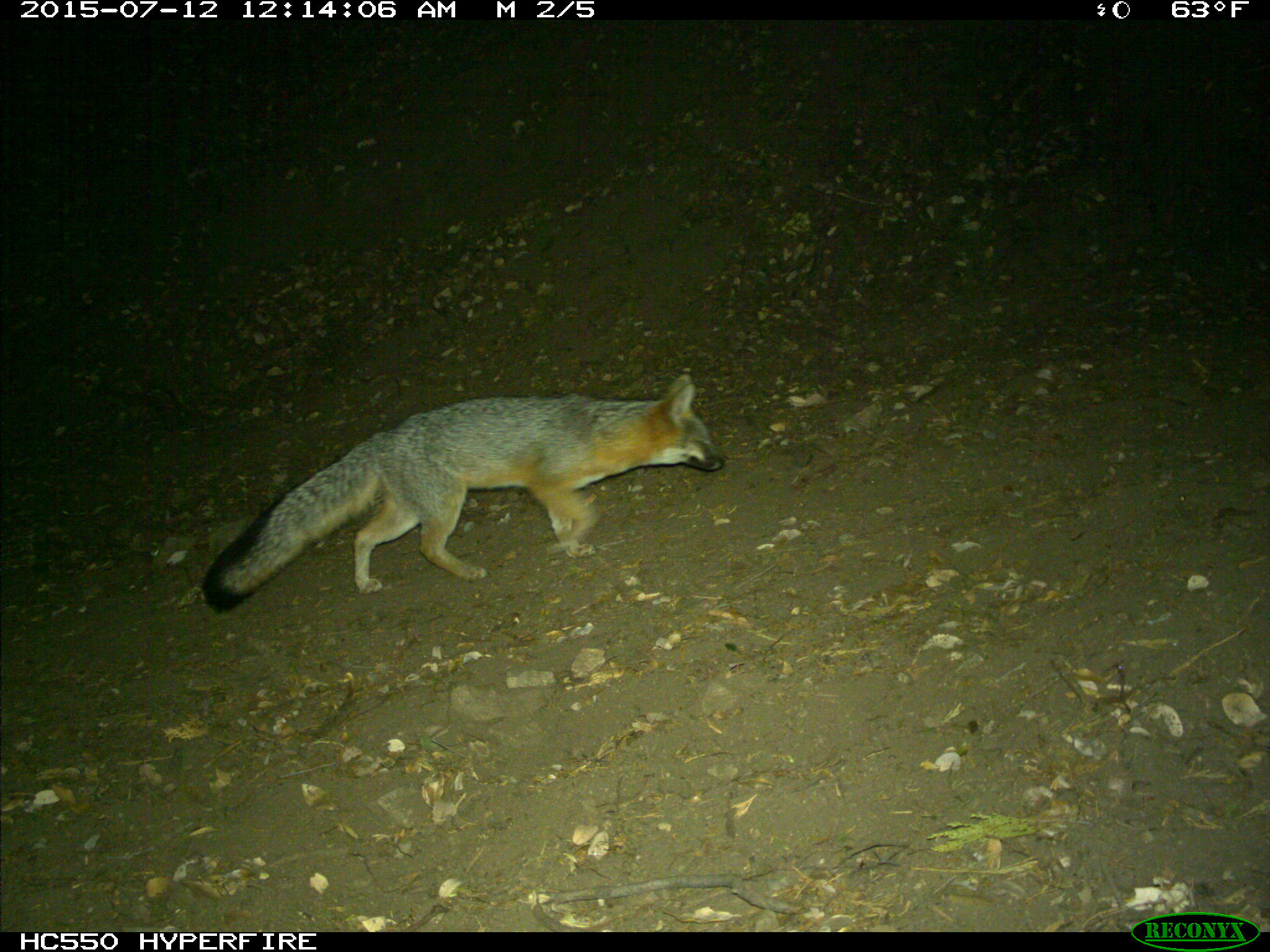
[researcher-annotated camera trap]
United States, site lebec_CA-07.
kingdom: Animalia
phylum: Chordata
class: Mammalia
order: Carnivora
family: Canidae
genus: Urocyon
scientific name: Urocyon cinereoargenteus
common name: gray fox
Urocyon cinereoargenteus (gray fox).